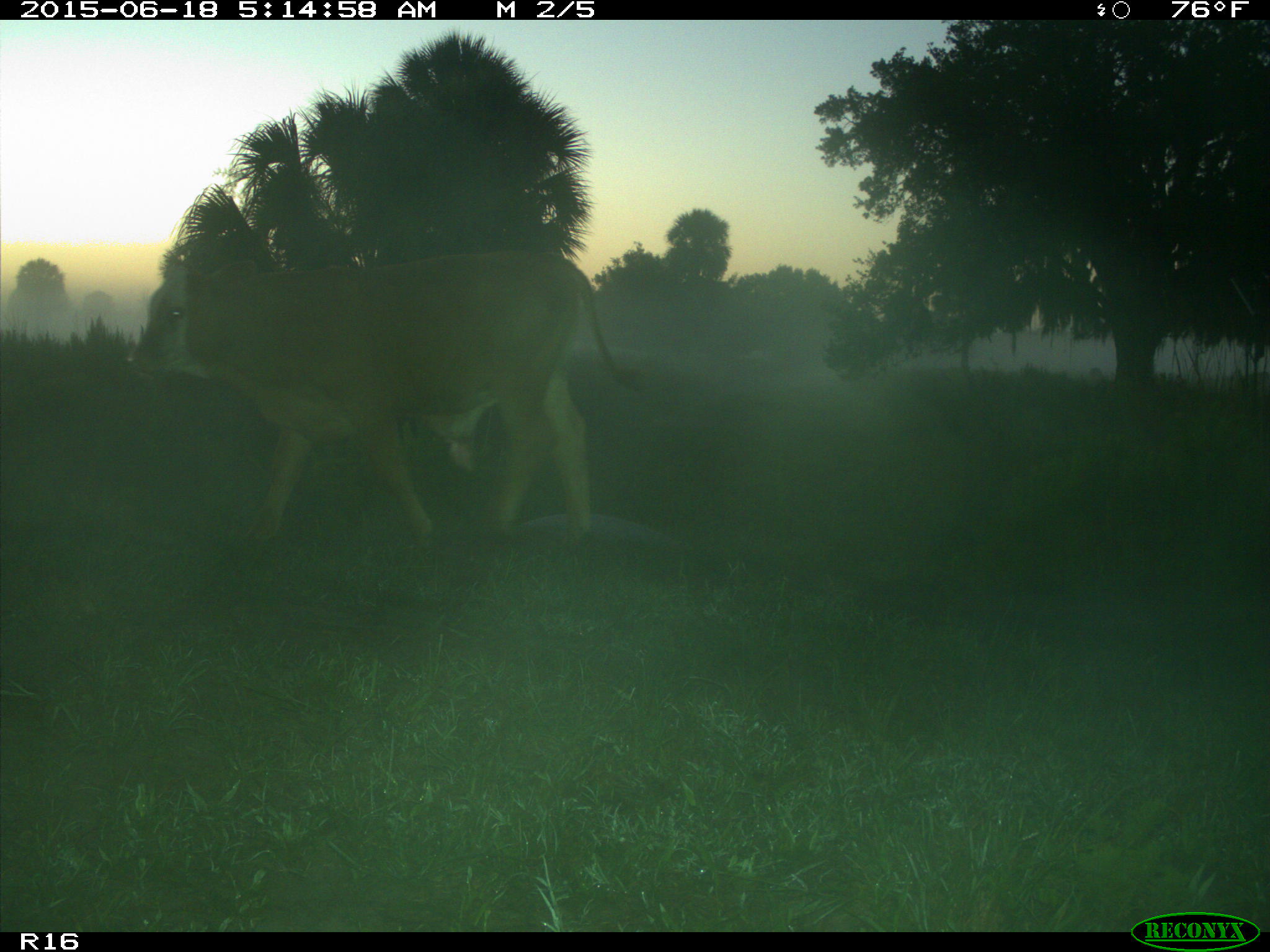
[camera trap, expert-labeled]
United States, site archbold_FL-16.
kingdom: Animalia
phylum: Chordata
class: Mammalia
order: Artiodactyla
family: Bovidae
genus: Bos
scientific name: Bos taurus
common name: domestic cow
Bos taurus (domestic cow).